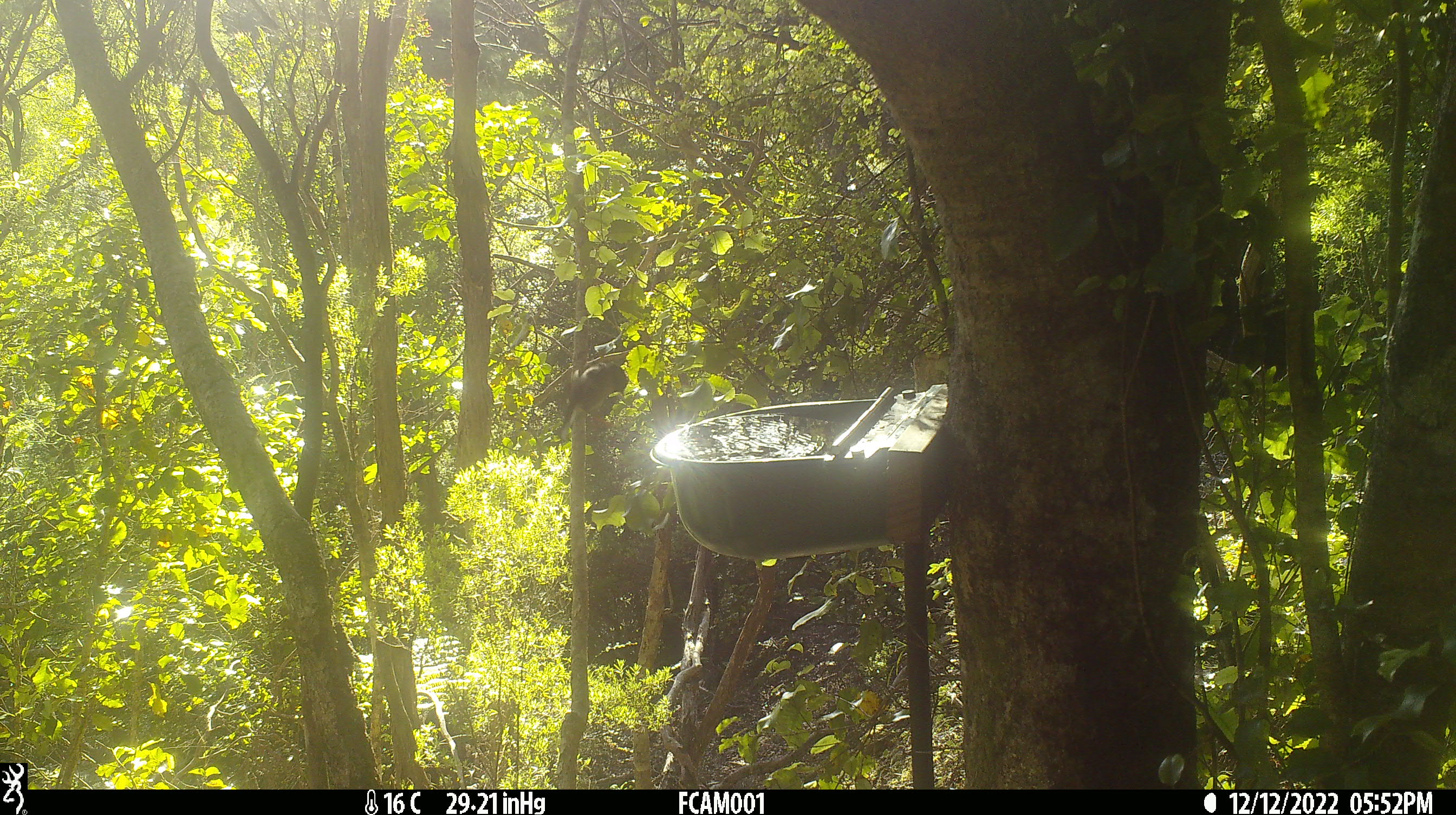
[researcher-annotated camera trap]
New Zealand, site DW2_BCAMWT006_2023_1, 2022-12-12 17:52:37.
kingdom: Animalia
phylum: Chordata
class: Aves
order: Passeriformes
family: Petroicidae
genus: Petroica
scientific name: Petroica macrocephala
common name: tomtit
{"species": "tomtit (Petroica macrocephala)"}